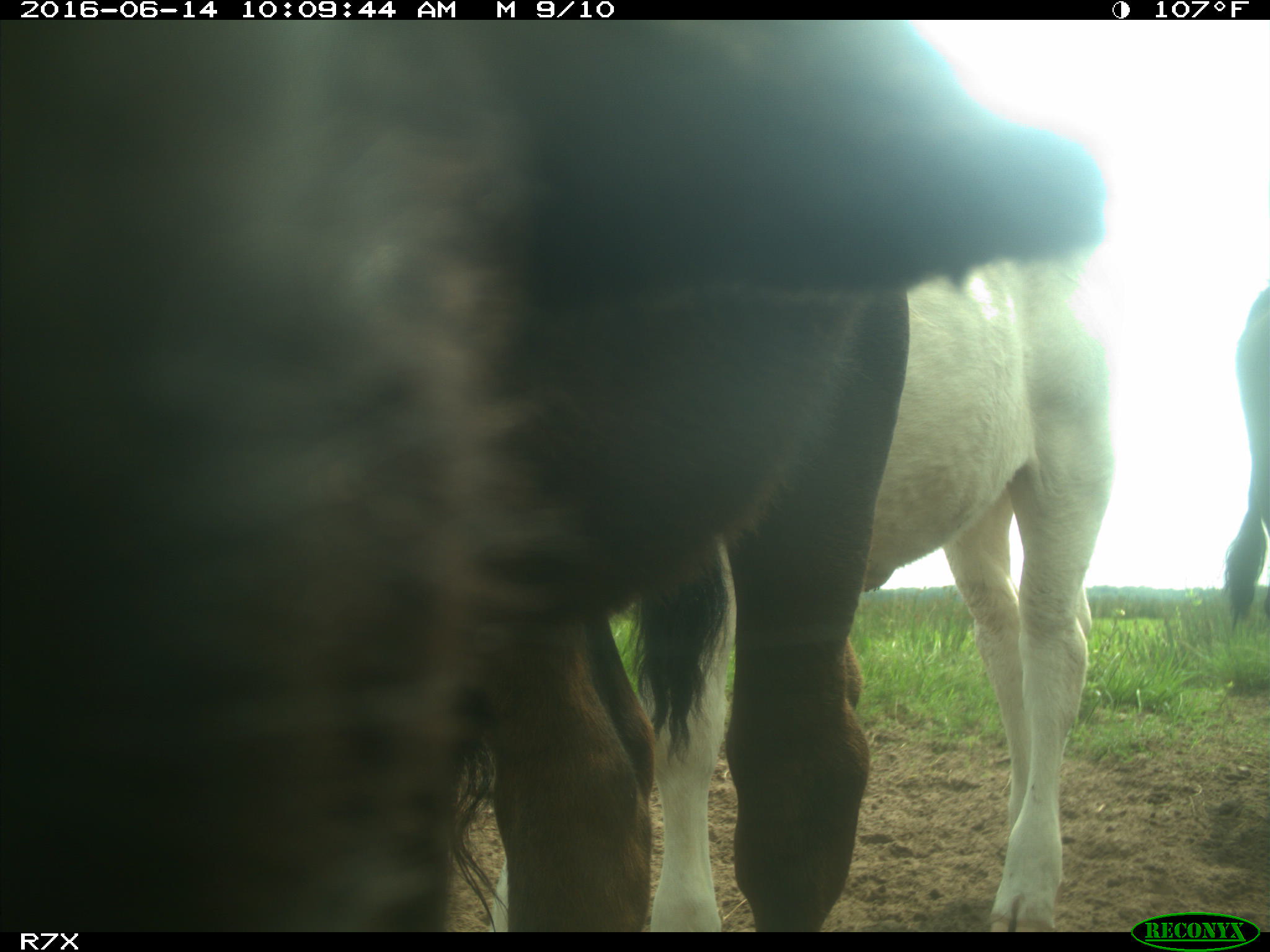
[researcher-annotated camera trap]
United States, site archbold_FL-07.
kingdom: Animalia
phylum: Chordata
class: Mammalia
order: Artiodactyla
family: Bovidae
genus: Bos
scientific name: Bos taurus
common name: domestic cow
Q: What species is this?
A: Bos taurus (domestic cow).